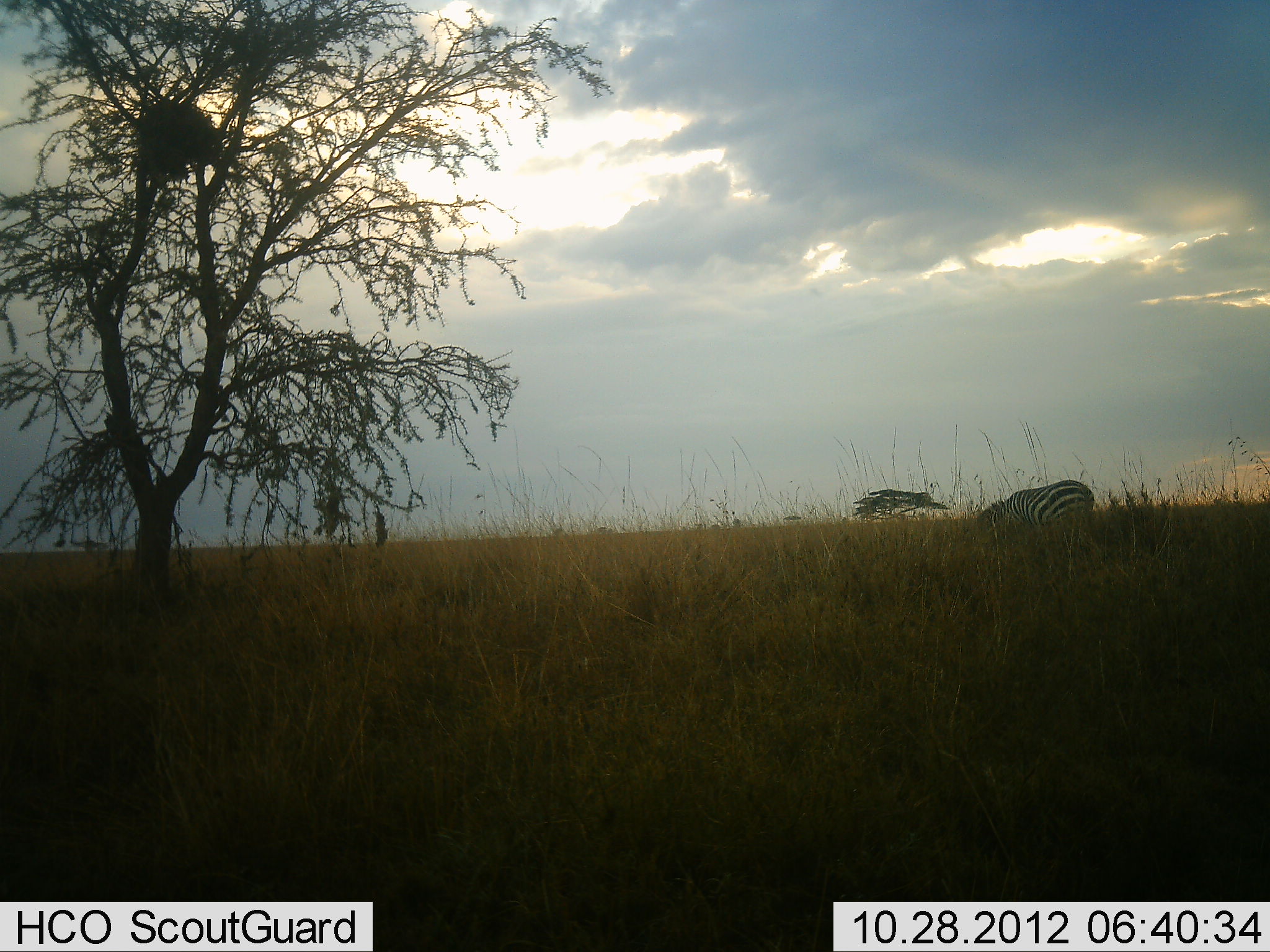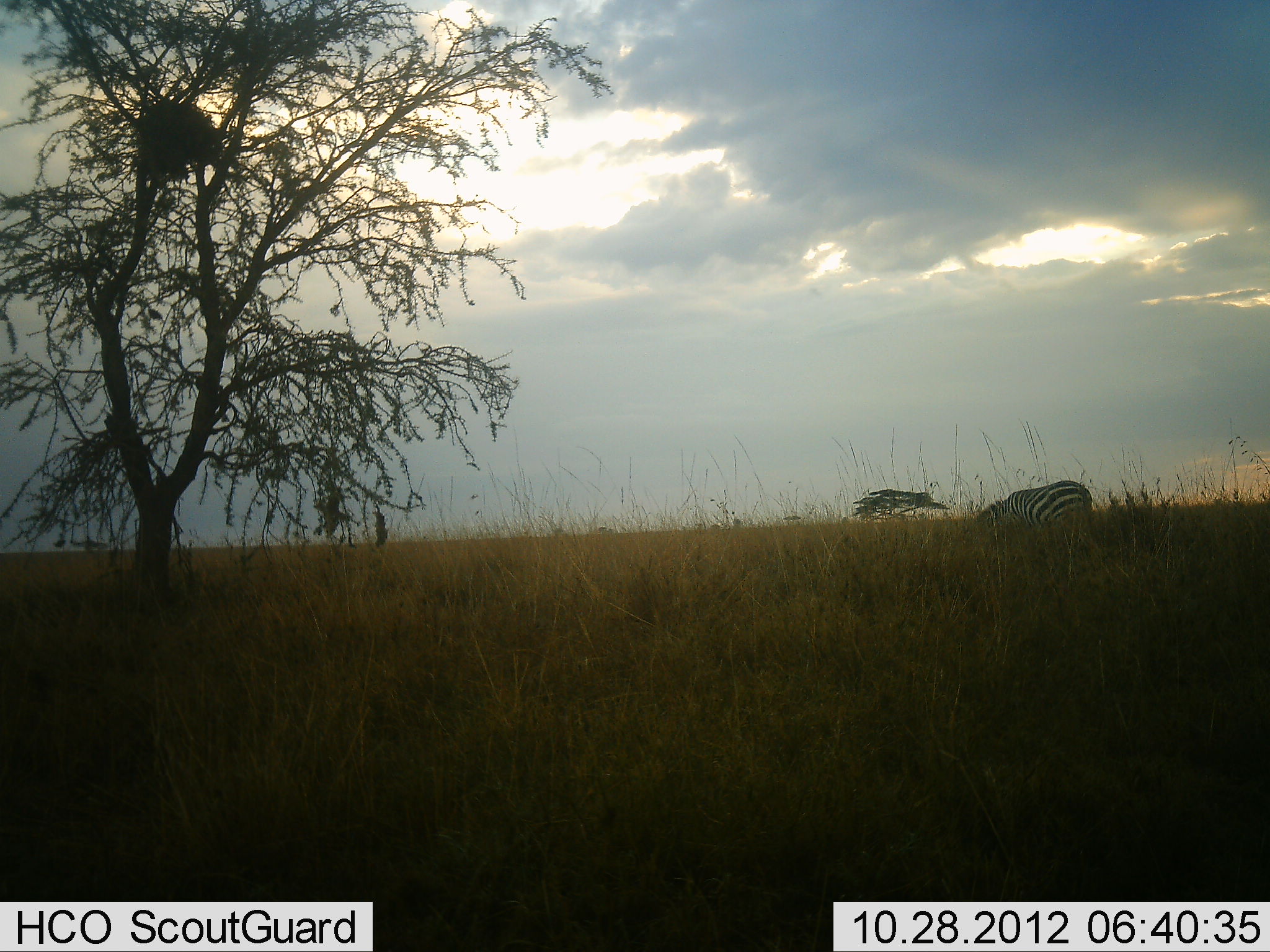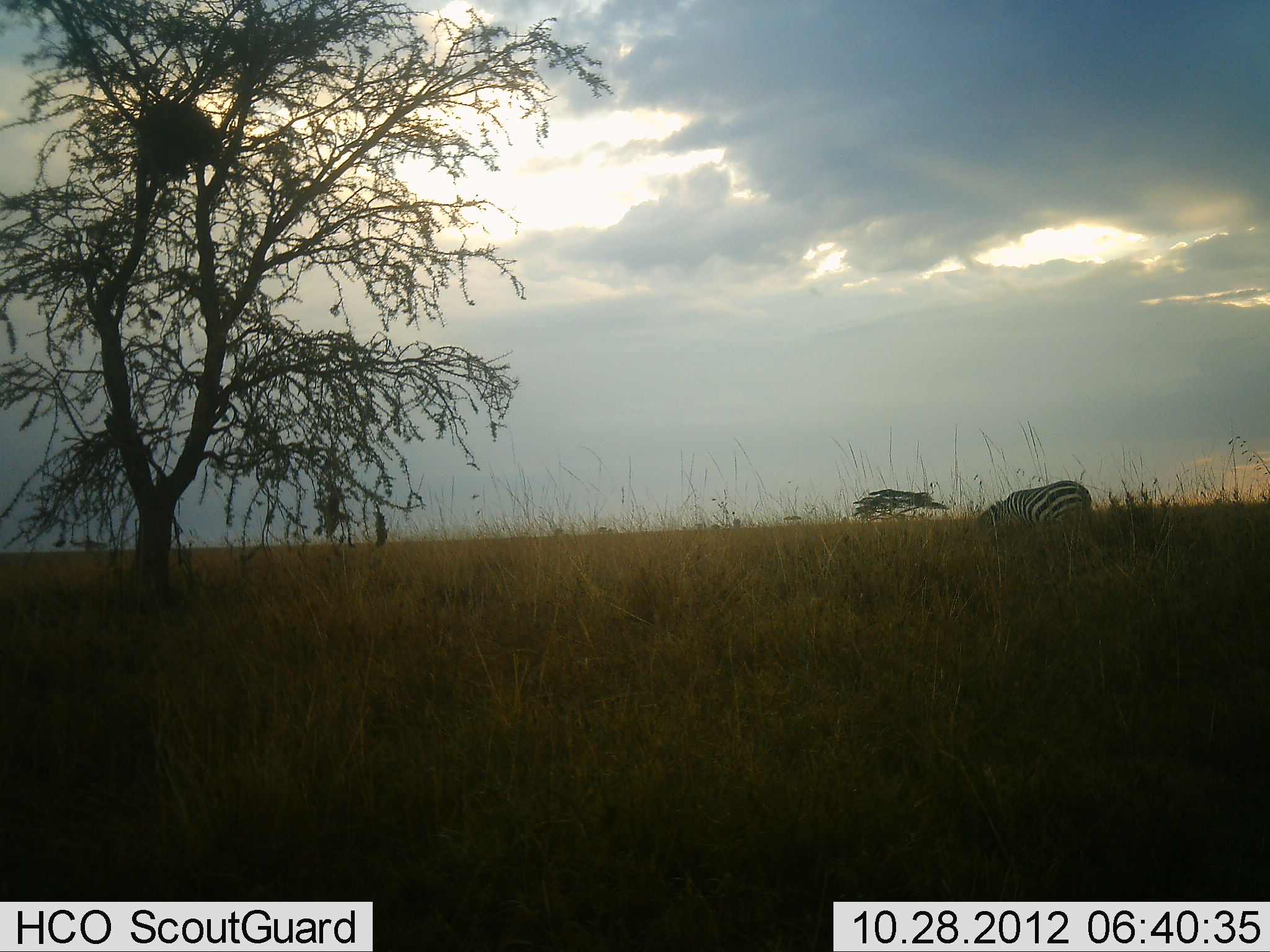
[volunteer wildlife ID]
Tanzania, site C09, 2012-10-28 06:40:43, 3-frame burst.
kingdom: Animalia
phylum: Chordata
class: Mammalia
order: Perissodactyla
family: Equidae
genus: Equus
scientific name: Equus quagga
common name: plains zebra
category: zebra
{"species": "zebra (plains zebra) (Equus quagga)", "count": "1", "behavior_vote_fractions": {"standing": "45%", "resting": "0%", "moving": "0%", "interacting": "0%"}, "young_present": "0%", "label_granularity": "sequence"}